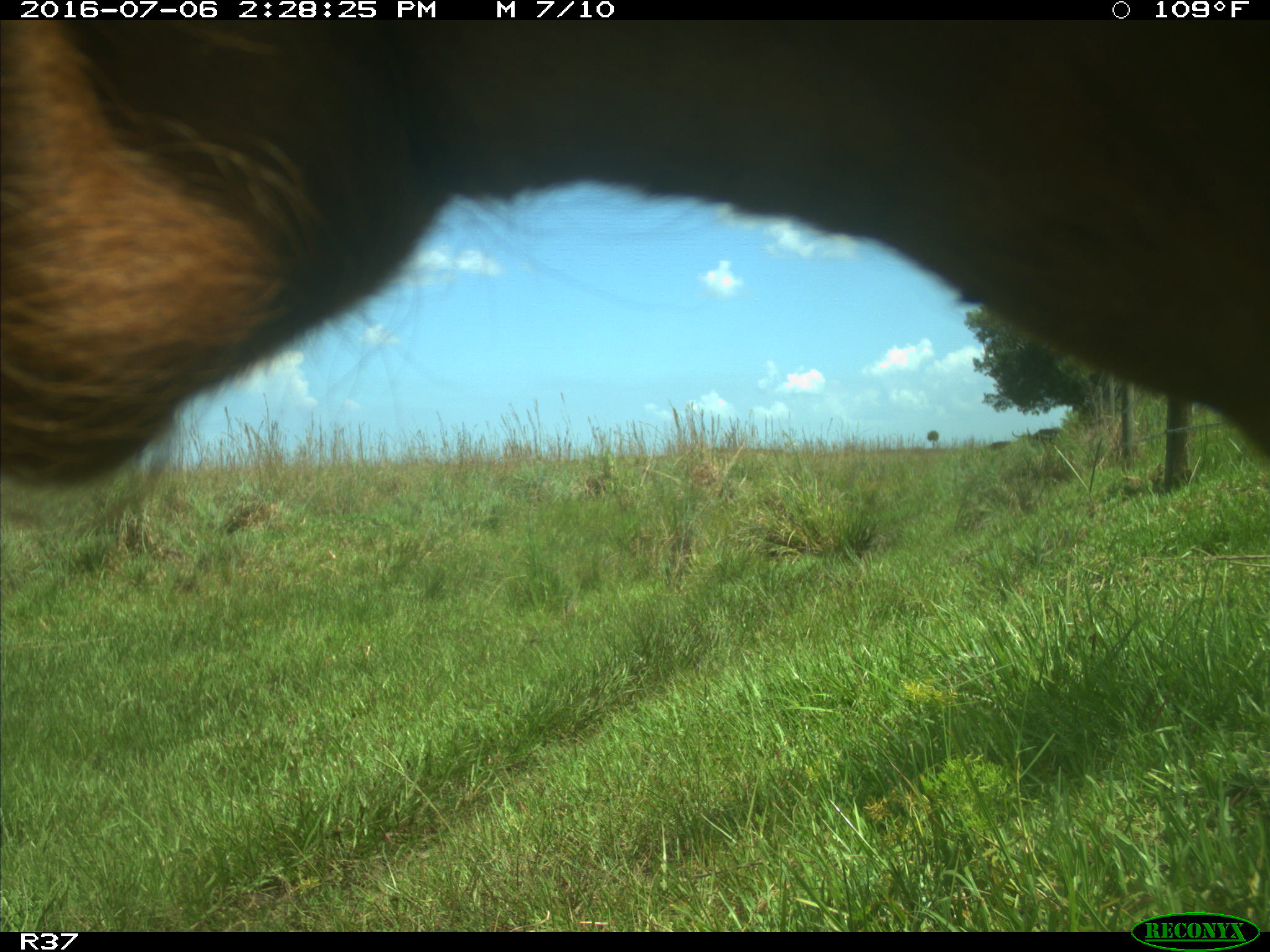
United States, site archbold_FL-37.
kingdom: Animalia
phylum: Chordata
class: Mammalia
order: Artiodactyla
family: Bovidae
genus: Bos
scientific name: Bos taurus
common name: domestic cow